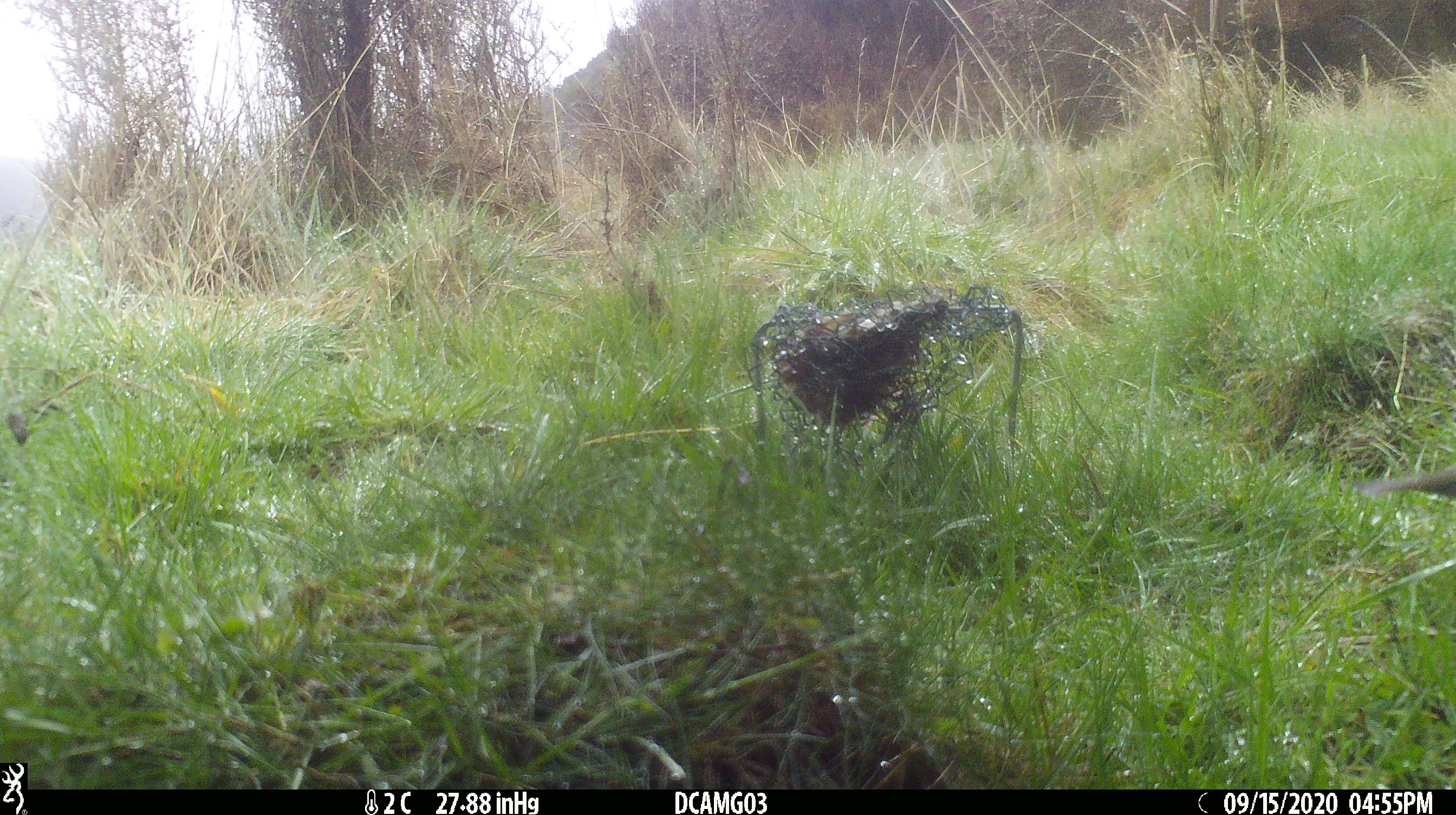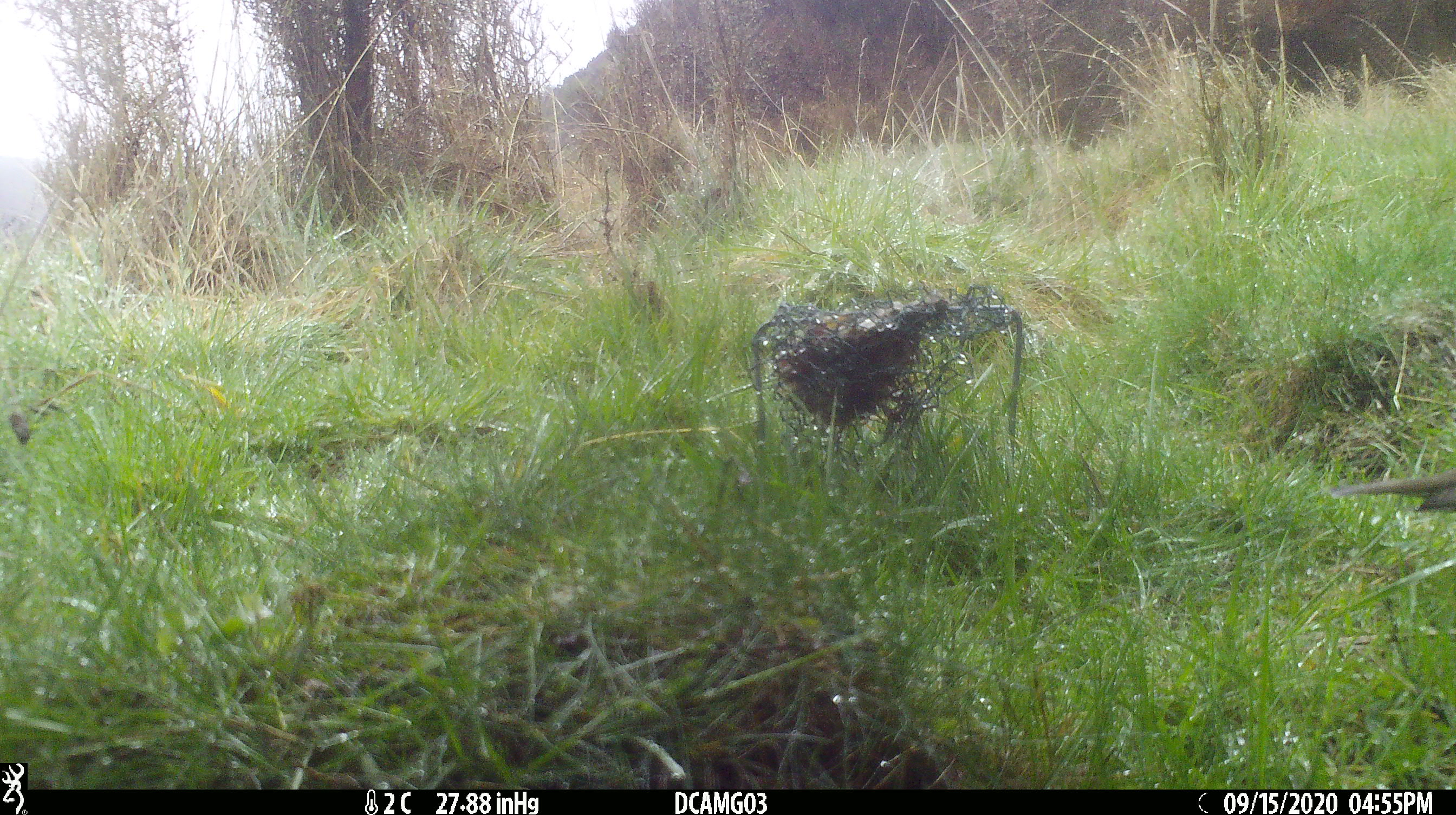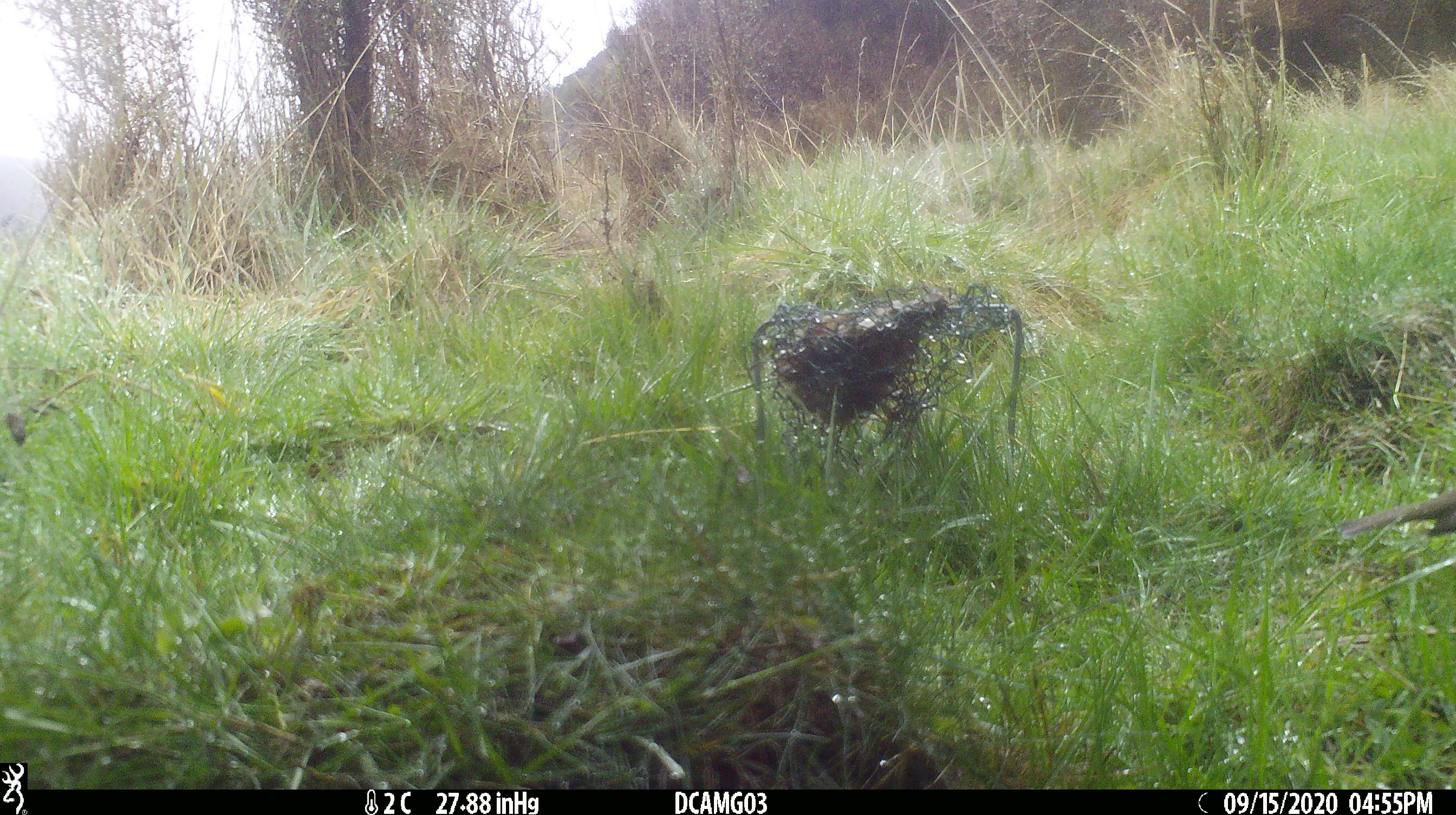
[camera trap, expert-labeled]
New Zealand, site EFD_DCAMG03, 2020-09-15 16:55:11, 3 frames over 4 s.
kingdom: Animalia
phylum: Chordata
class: Aves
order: Passeriformes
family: Turdidae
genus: Turdus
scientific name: Turdus philomelos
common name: song thrush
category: thrush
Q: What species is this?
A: Thrush (song thrush) (Turdus philomelos).